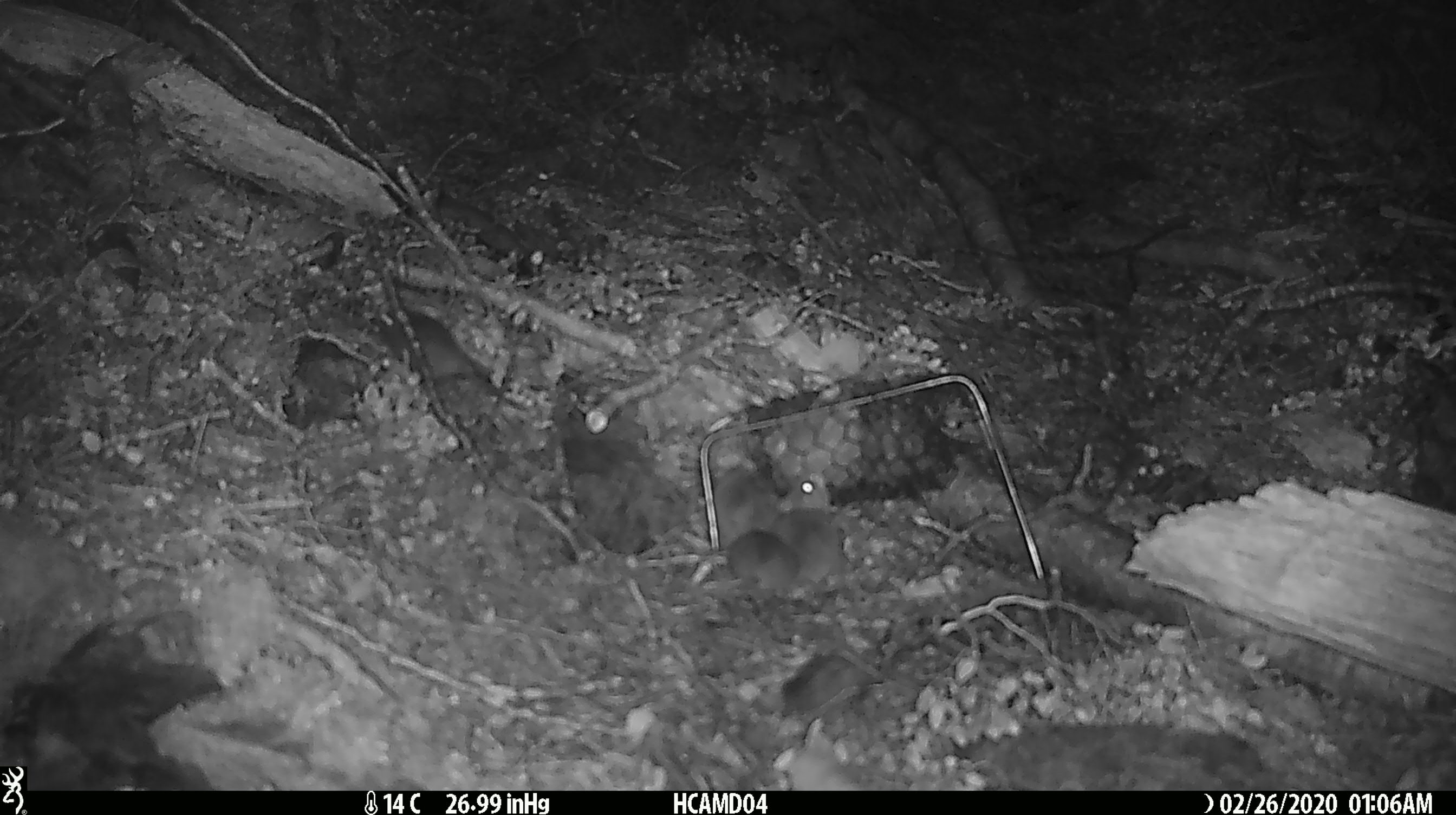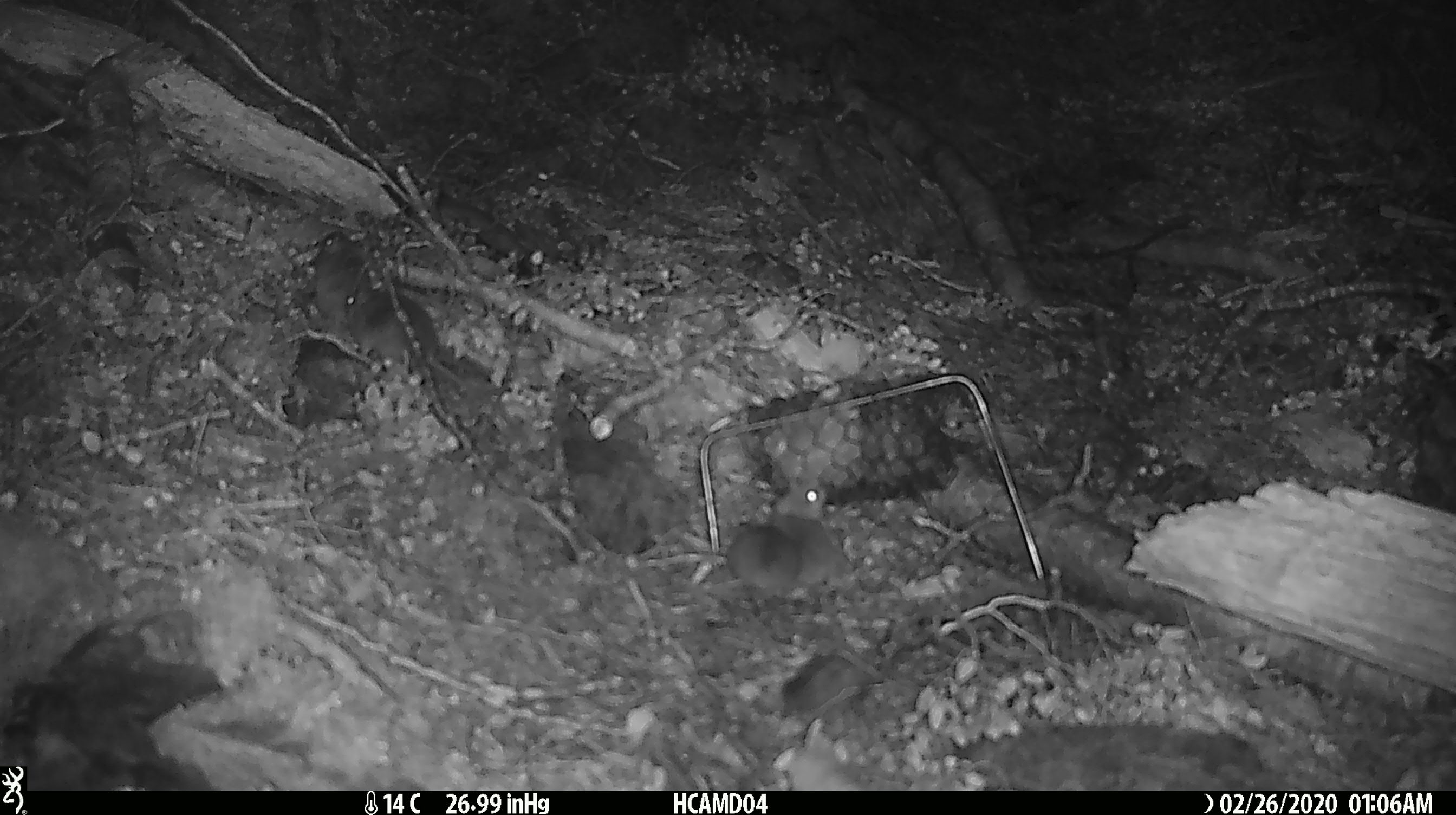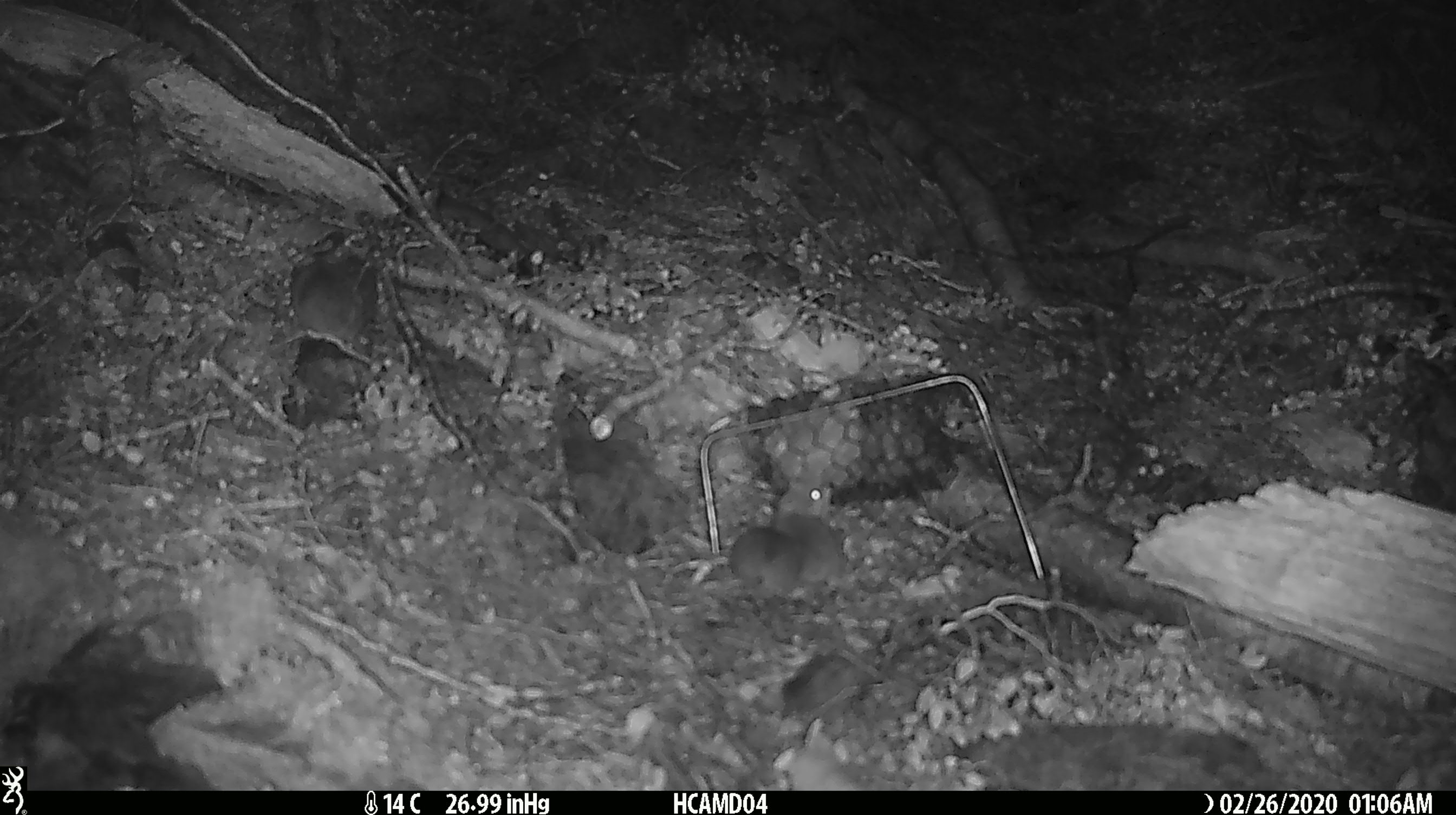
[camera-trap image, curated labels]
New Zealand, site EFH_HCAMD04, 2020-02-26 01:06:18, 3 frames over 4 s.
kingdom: Animalia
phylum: Chordata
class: Mammalia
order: Rodentia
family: Muridae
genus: Mus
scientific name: Mus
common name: mouse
Mouse (Mus).